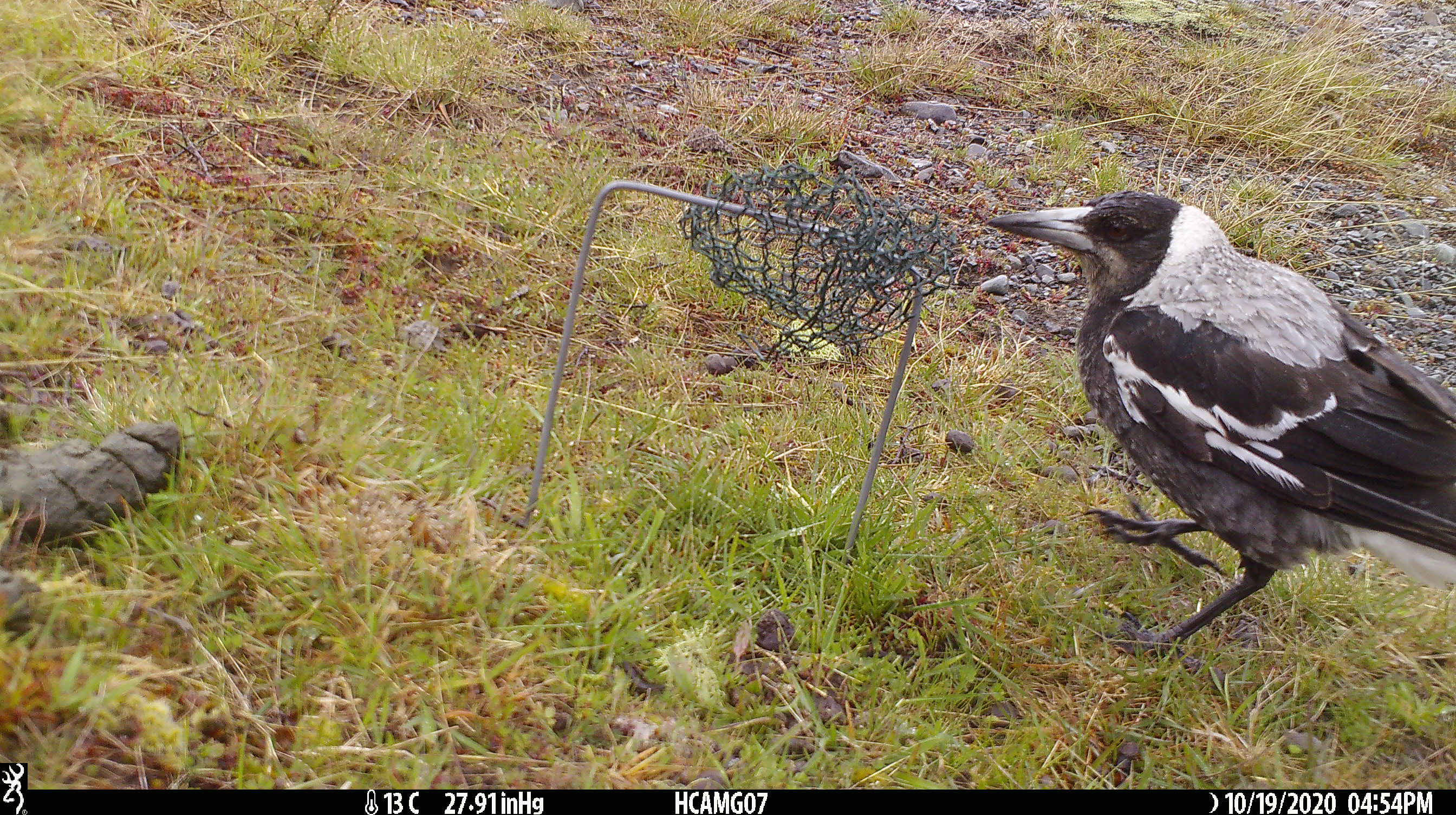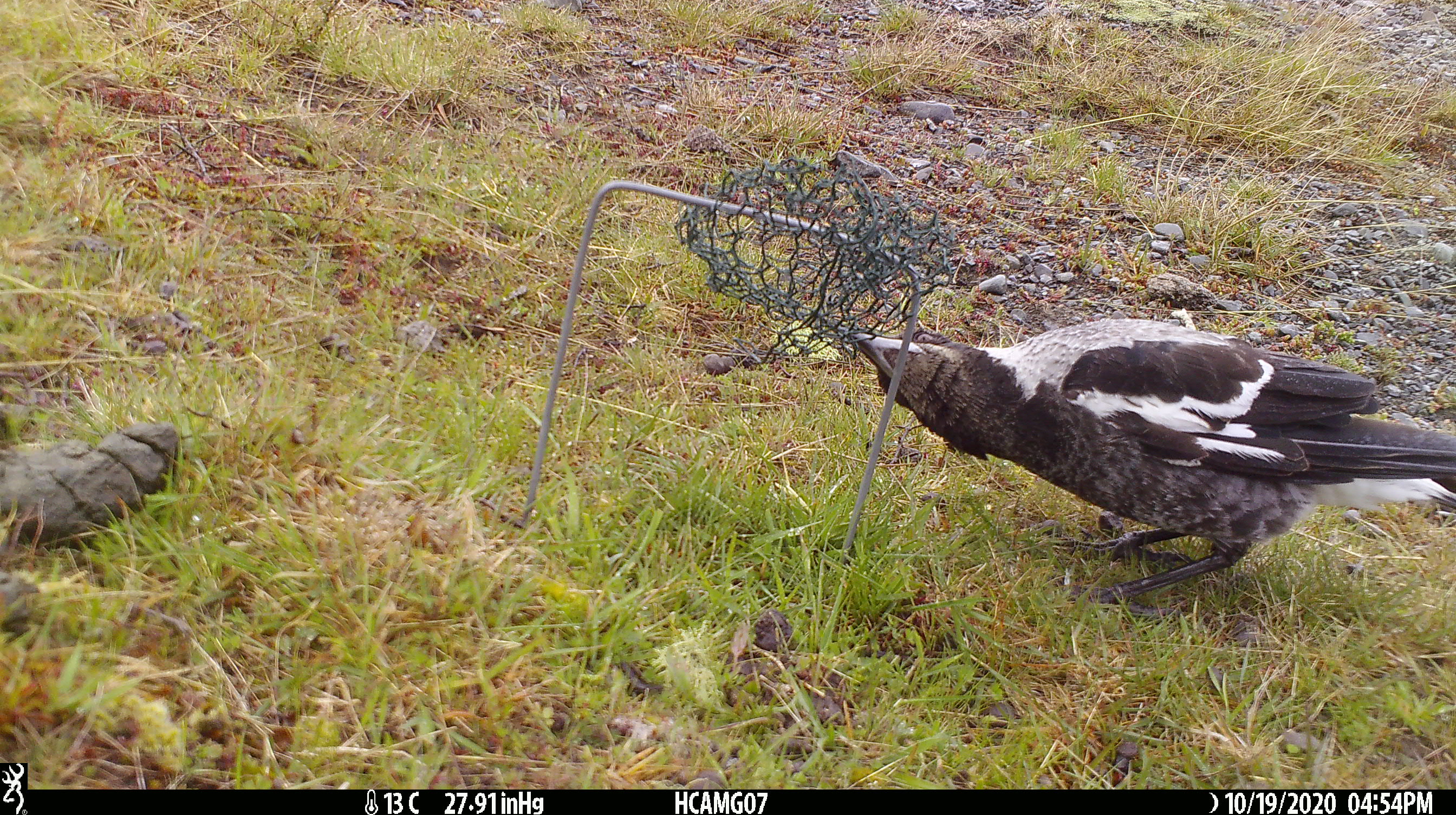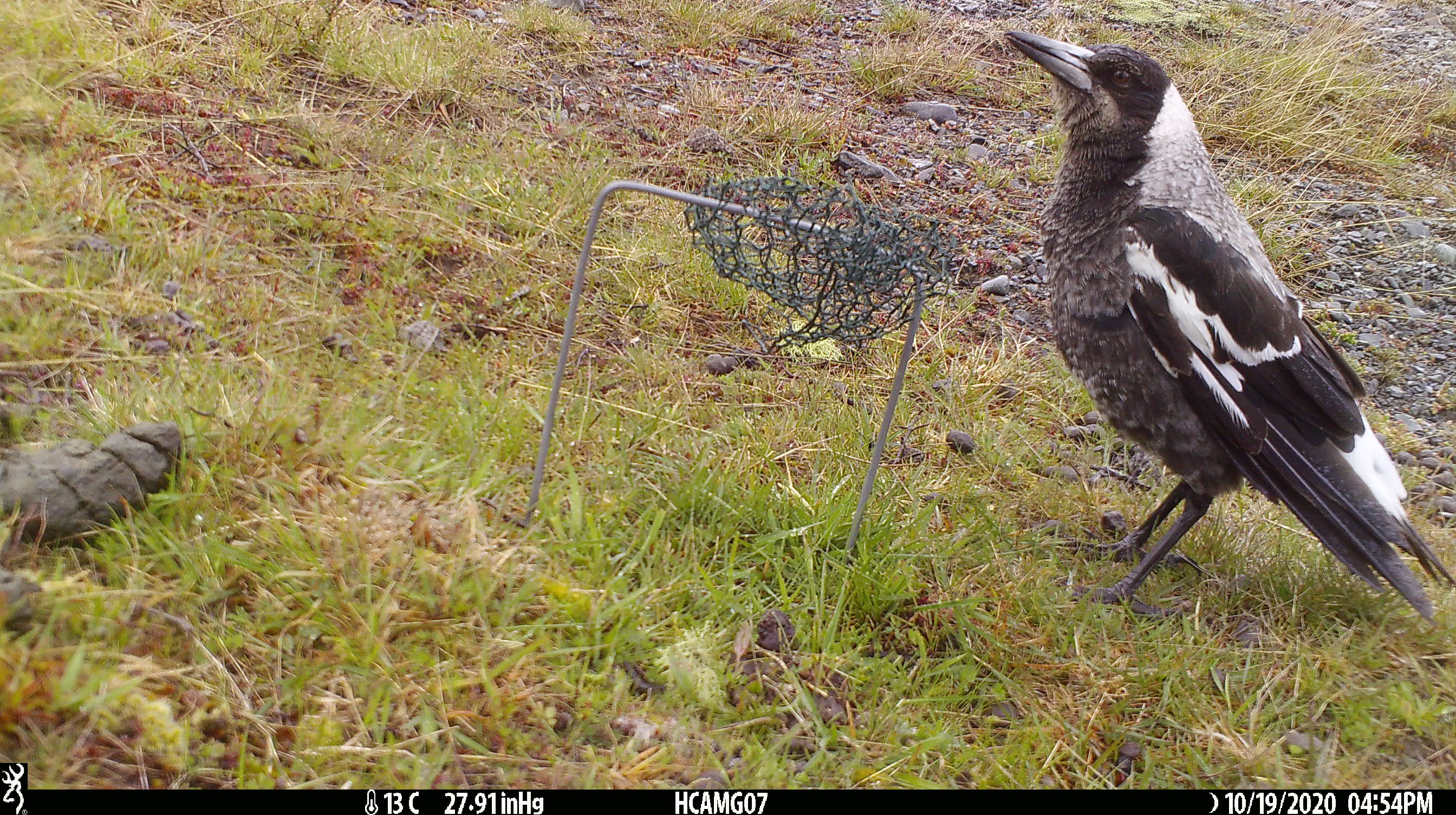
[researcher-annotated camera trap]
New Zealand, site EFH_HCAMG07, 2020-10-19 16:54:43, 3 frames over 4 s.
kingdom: Animalia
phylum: Chordata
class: Aves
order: Passeriformes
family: Artamidae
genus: Gymnorhina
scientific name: Gymnorhina tibicen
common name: australian magpie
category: magpie